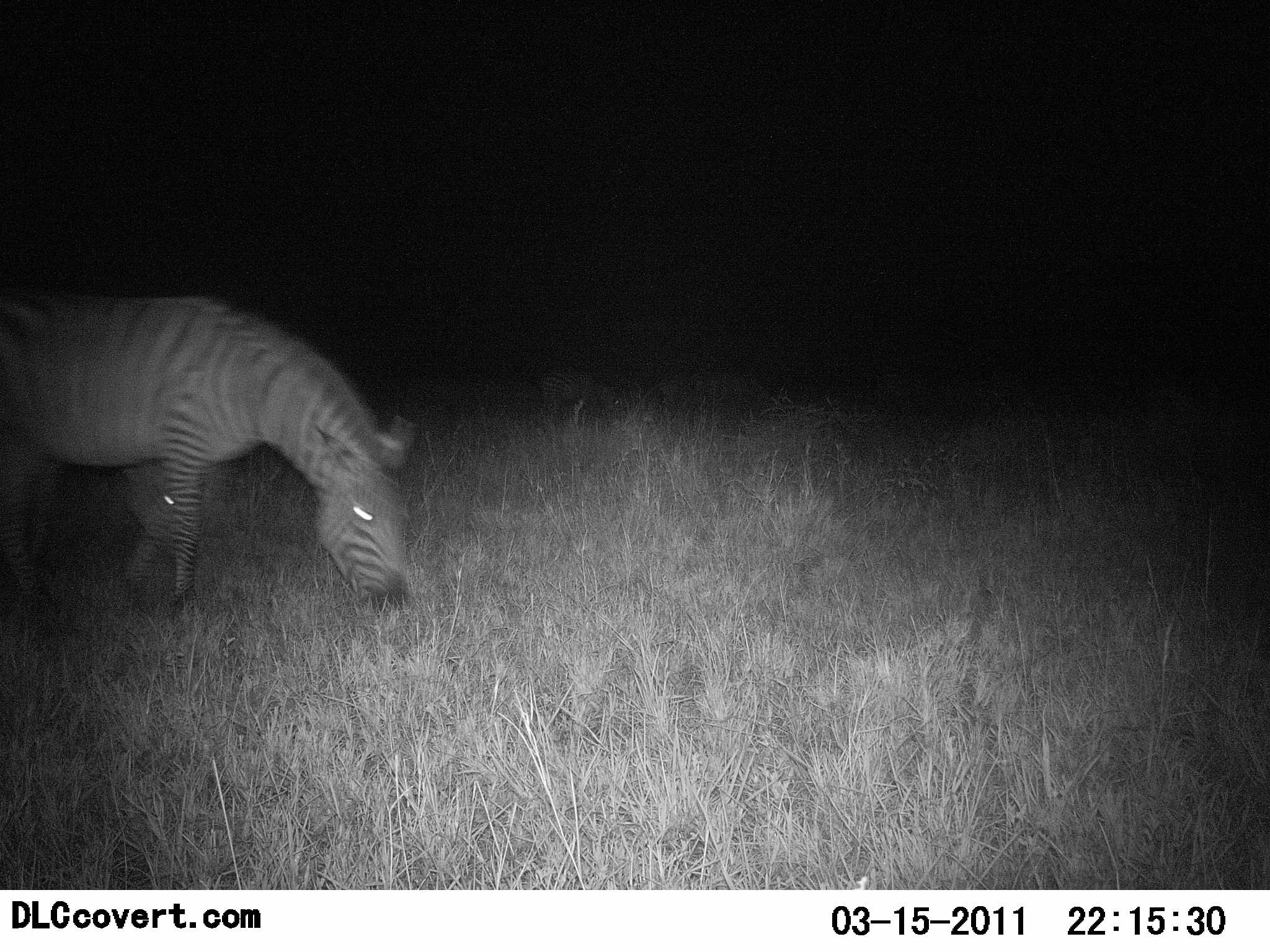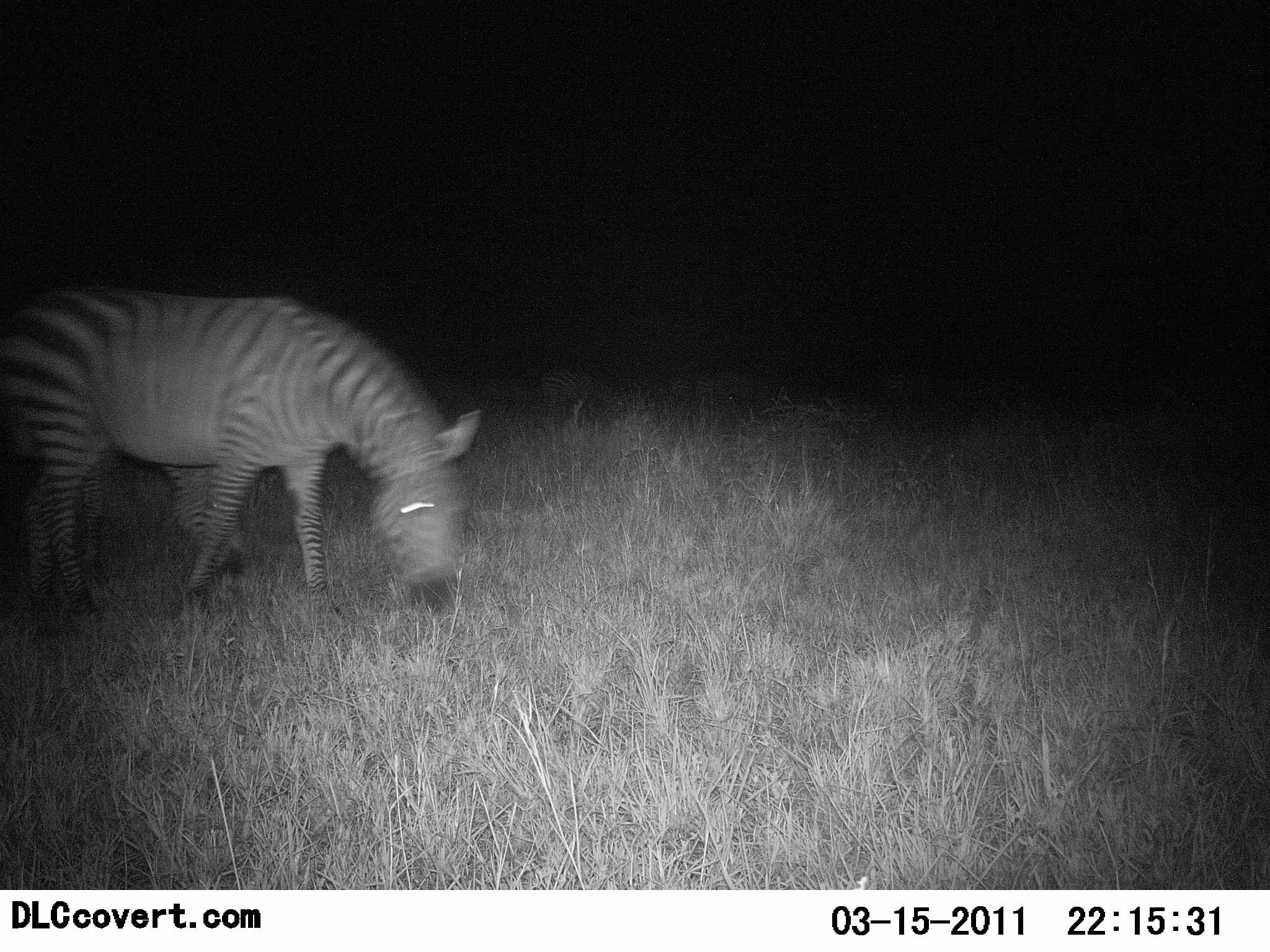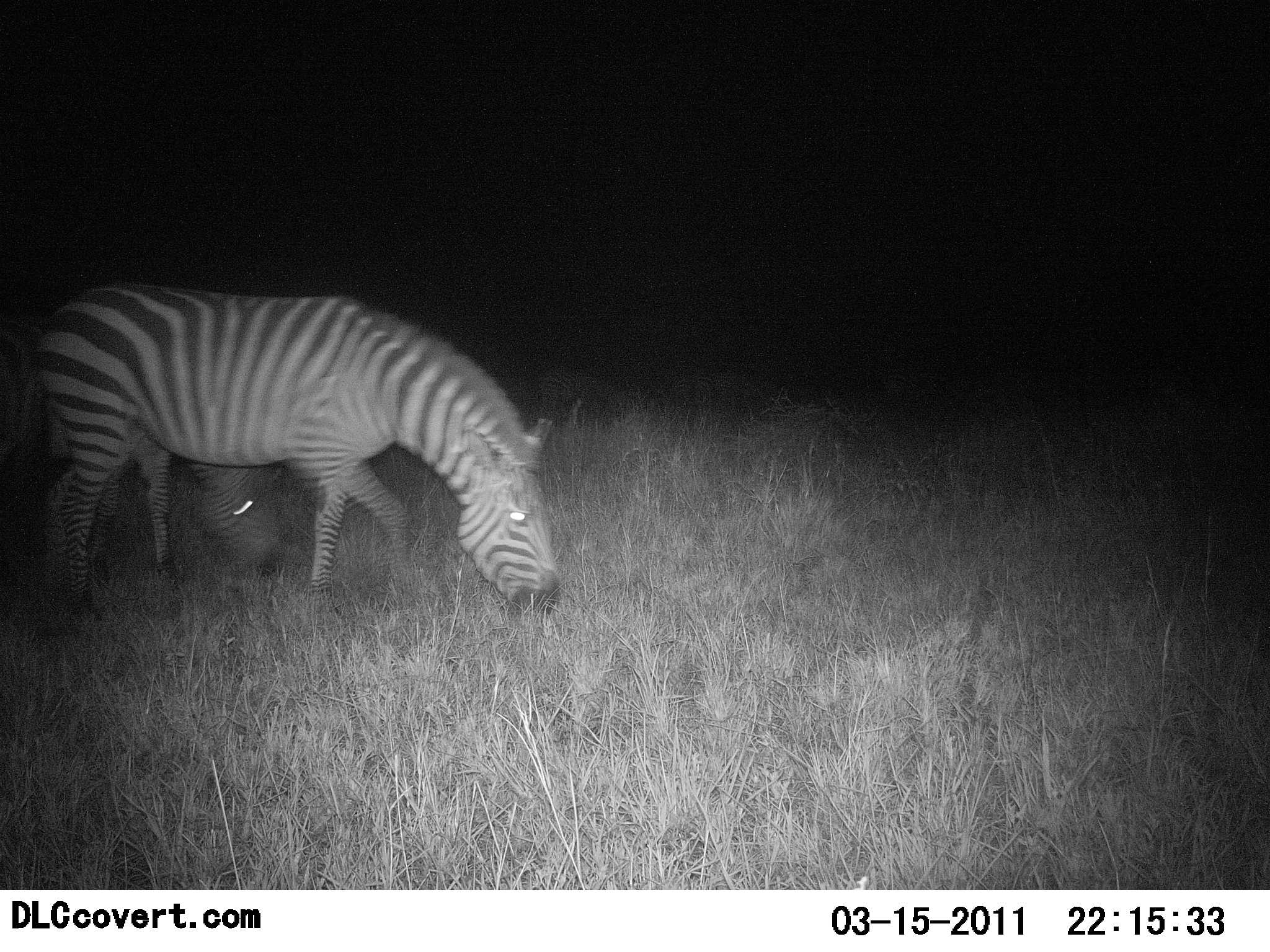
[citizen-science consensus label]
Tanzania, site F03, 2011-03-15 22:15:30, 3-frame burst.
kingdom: Animalia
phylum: Chordata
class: Mammalia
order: Perissodactyla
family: Equidae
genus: Equus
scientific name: Equus quagga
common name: plains zebra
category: zebra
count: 2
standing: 10%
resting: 0%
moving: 10%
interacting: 0%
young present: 0%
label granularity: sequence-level